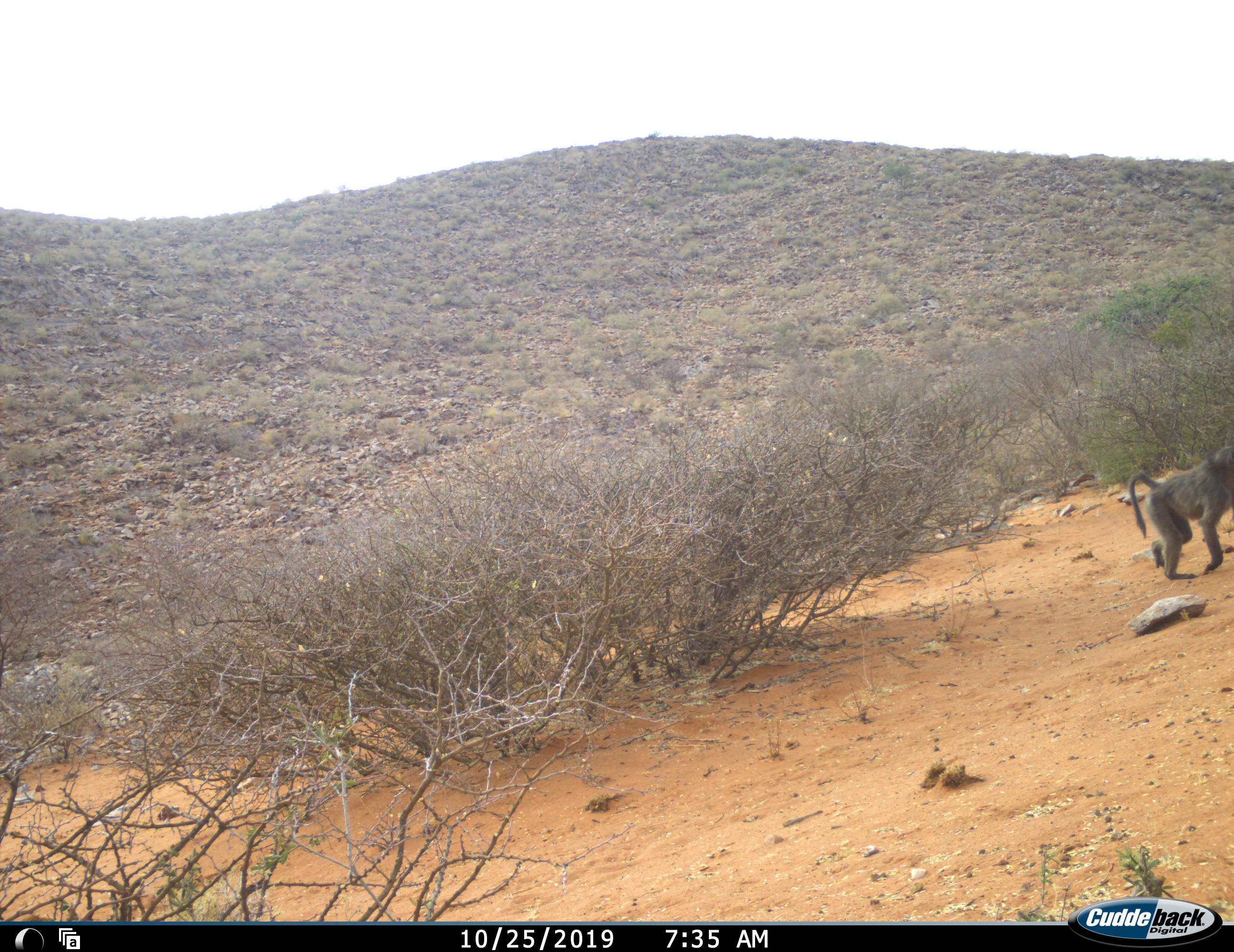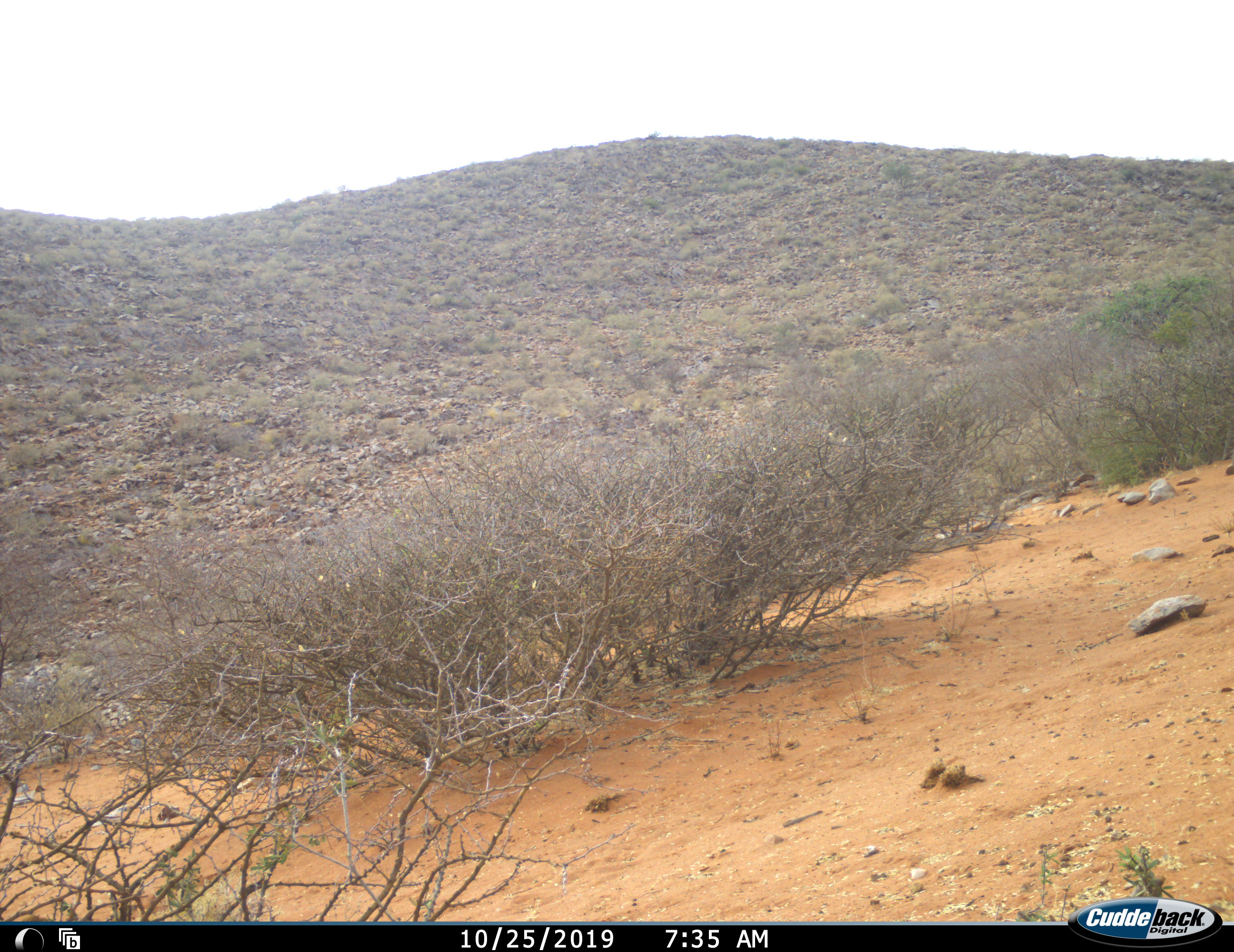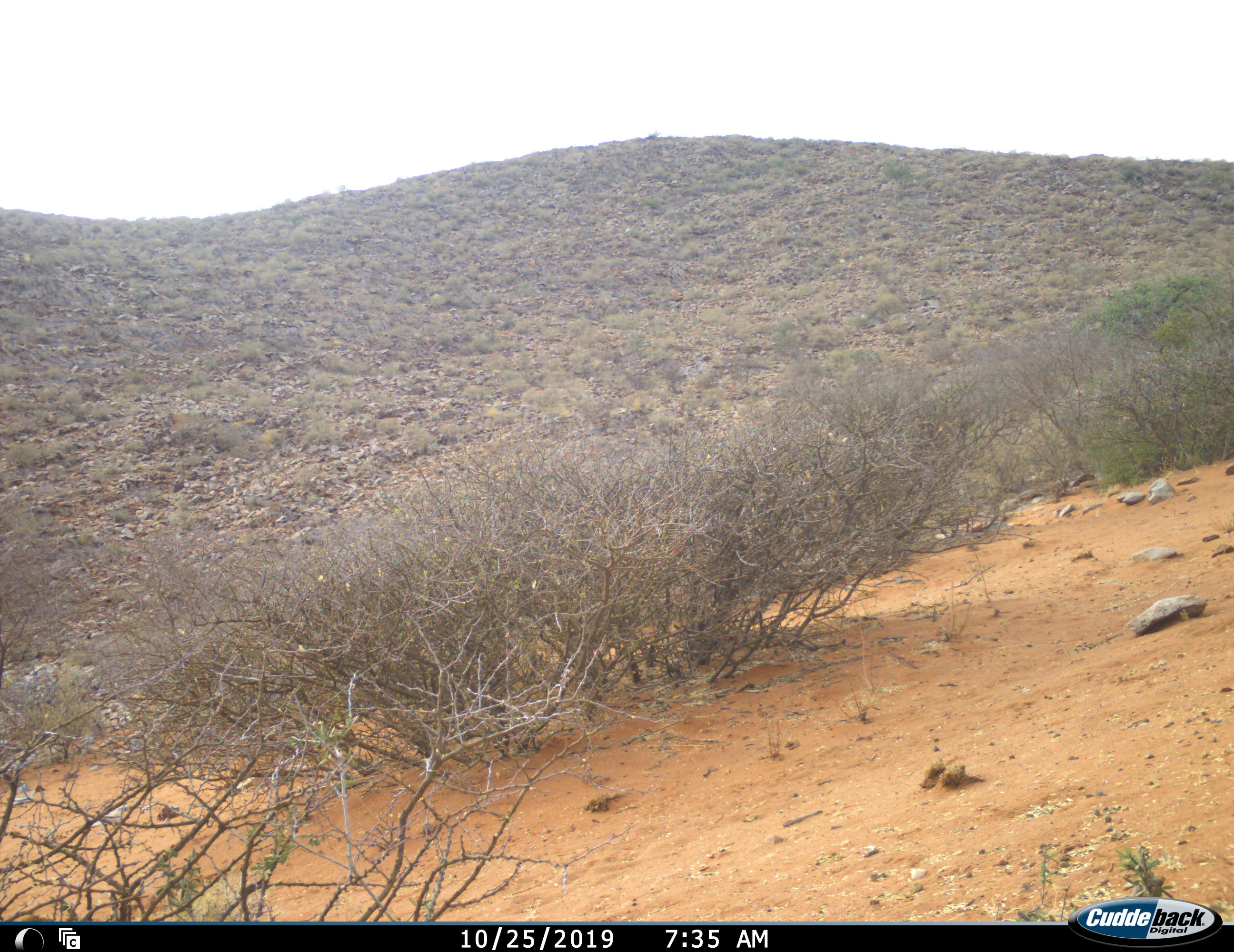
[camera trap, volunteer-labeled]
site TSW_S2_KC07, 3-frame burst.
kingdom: Animalia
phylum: Chordata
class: Mammalia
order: Primates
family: Cercopithecidae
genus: Papio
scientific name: Papio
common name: baboon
Baboon (Papio), count 1. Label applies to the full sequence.